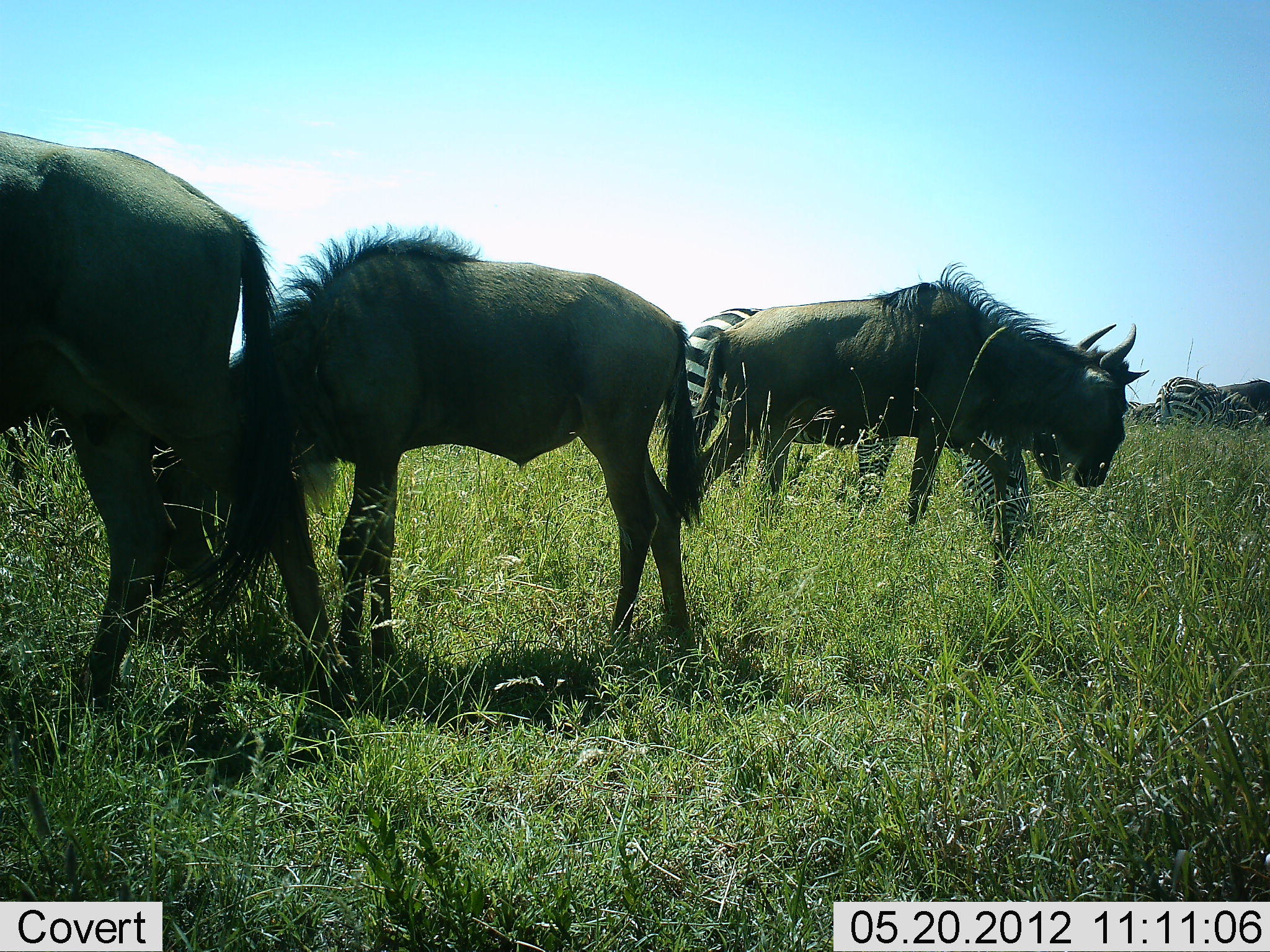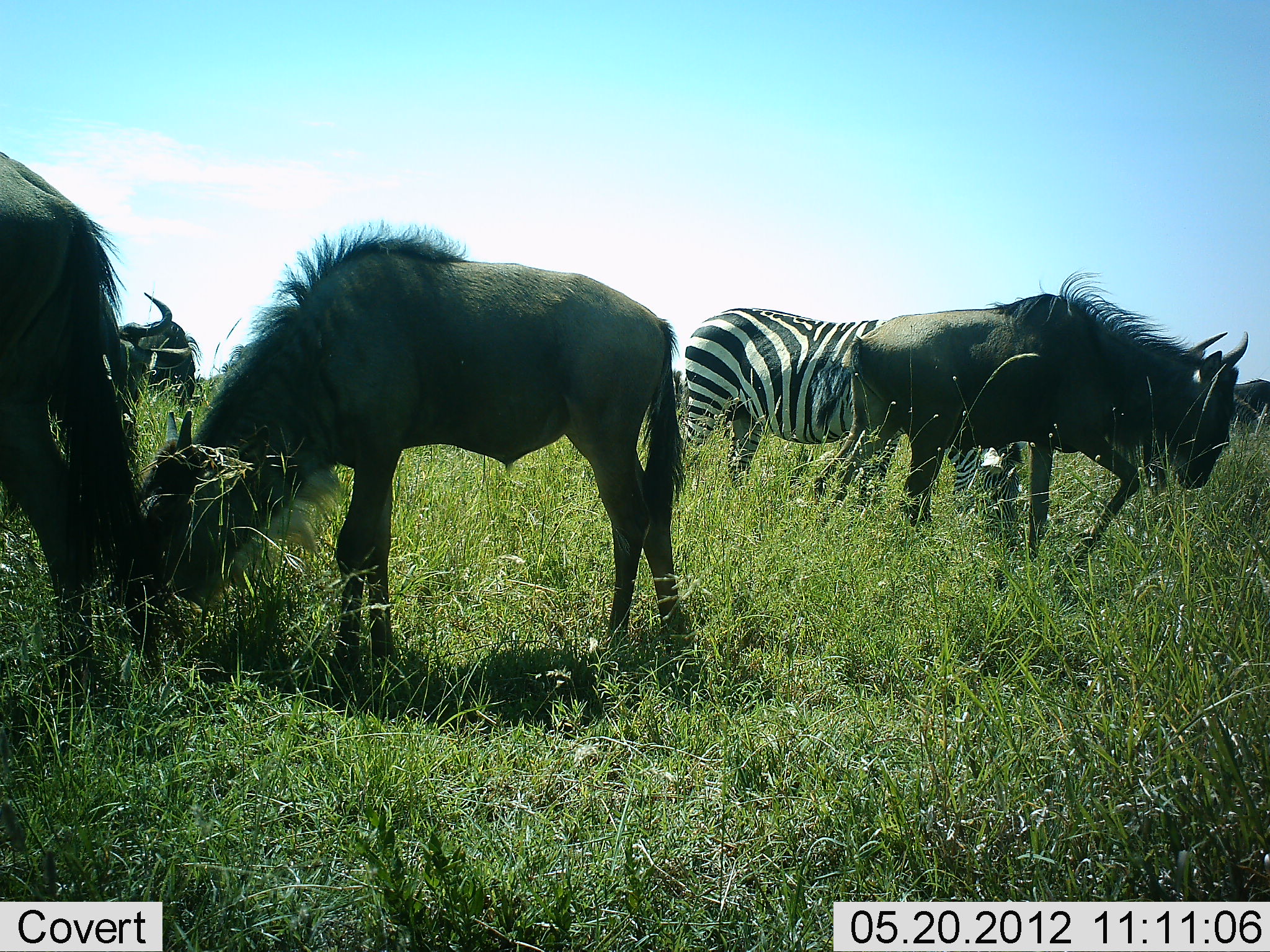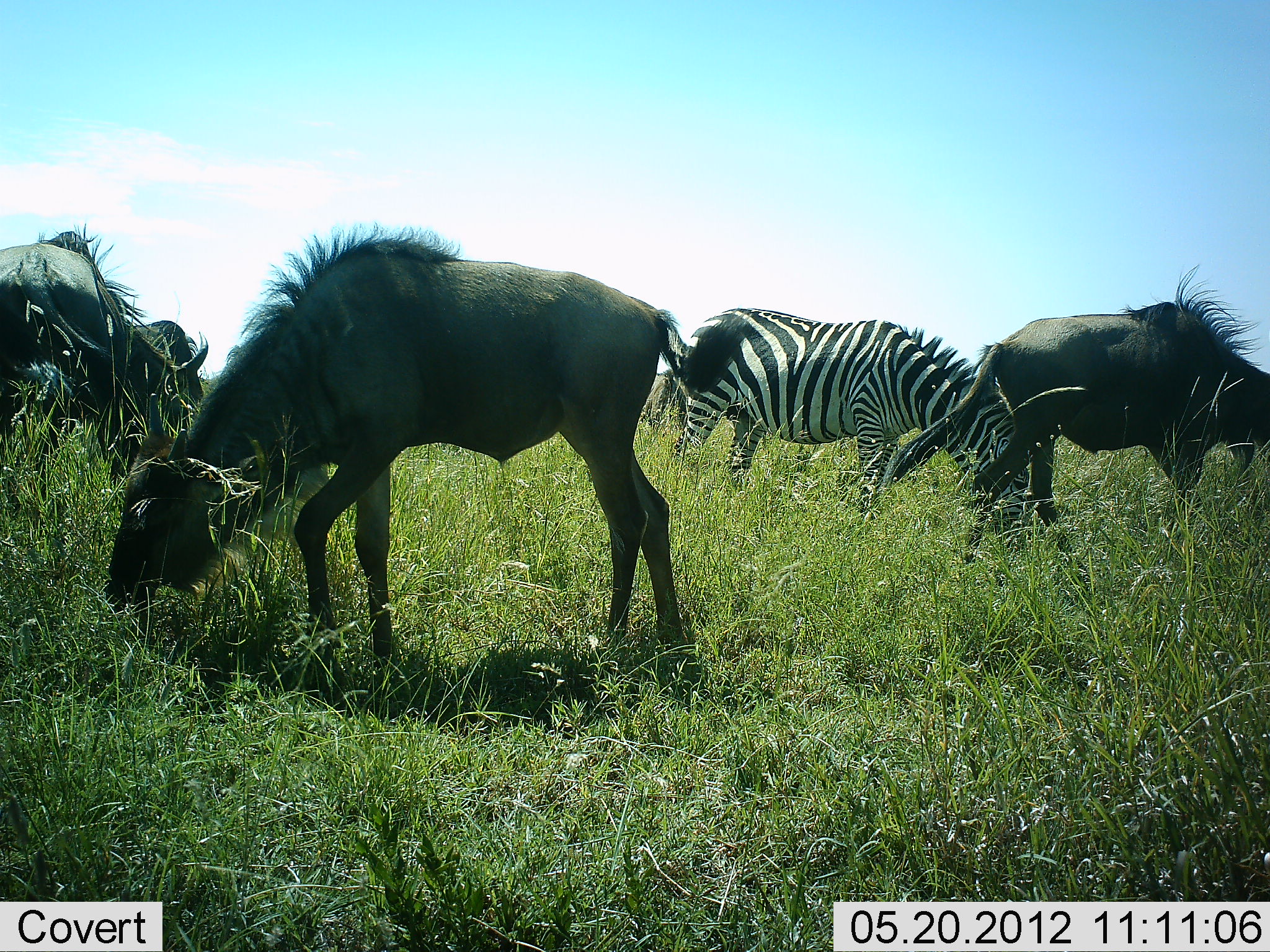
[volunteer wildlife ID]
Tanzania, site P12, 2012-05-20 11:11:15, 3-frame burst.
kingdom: Animalia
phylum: Chordata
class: Mammalia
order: Artiodactyla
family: Bovidae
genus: Connochaetes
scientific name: Connochaetes taurinus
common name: blue wildebeest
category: wildebeest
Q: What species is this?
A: Wildebeest (blue wildebeest) (Connochaetes taurinus).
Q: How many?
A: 5.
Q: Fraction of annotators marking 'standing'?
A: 30%.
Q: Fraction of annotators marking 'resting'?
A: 10%.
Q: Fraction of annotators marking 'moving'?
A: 30%.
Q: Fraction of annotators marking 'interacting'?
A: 0%.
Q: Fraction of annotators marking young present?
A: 0%.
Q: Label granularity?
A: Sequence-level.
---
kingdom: Animalia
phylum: Chordata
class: Mammalia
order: Perissodactyla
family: Equidae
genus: Equus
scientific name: Equus quagga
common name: plains zebra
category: zebra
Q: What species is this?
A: Zebra (plains zebra) (Equus quagga).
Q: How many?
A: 1.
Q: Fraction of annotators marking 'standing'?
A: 30%.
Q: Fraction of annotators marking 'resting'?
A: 0%.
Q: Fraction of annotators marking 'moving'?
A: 10%.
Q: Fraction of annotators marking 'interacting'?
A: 0%.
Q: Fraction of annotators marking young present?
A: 0%.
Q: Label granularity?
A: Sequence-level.